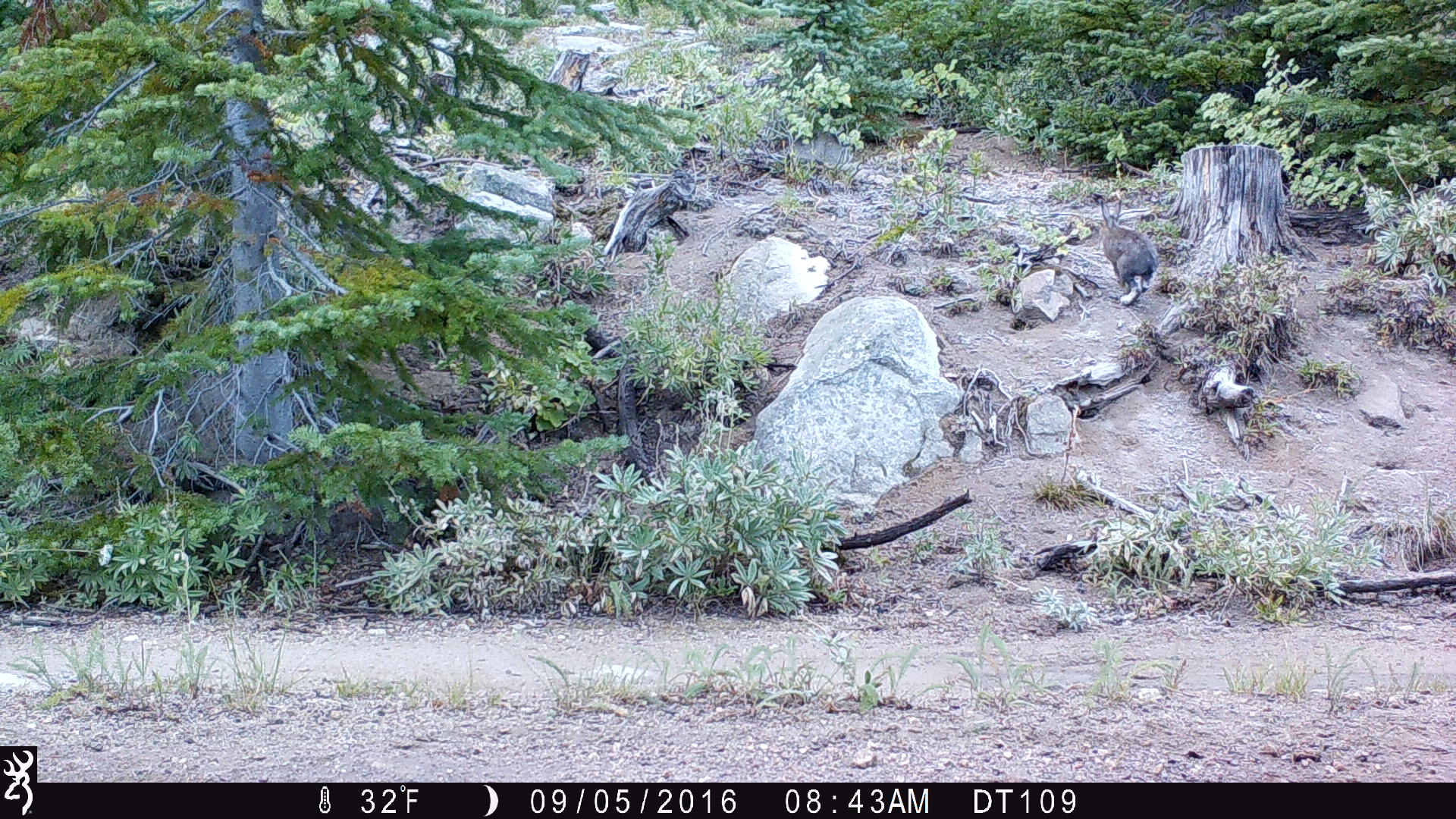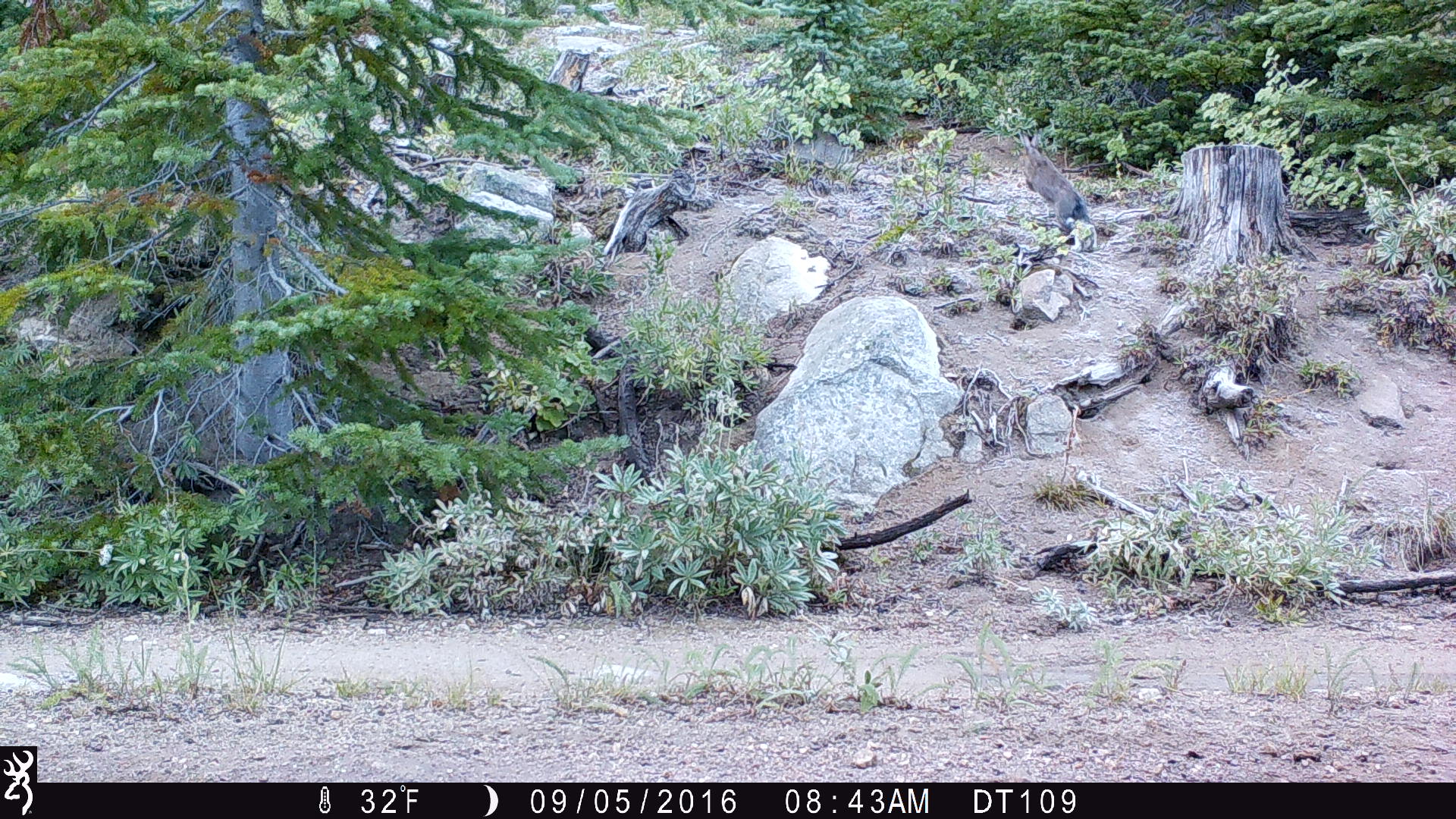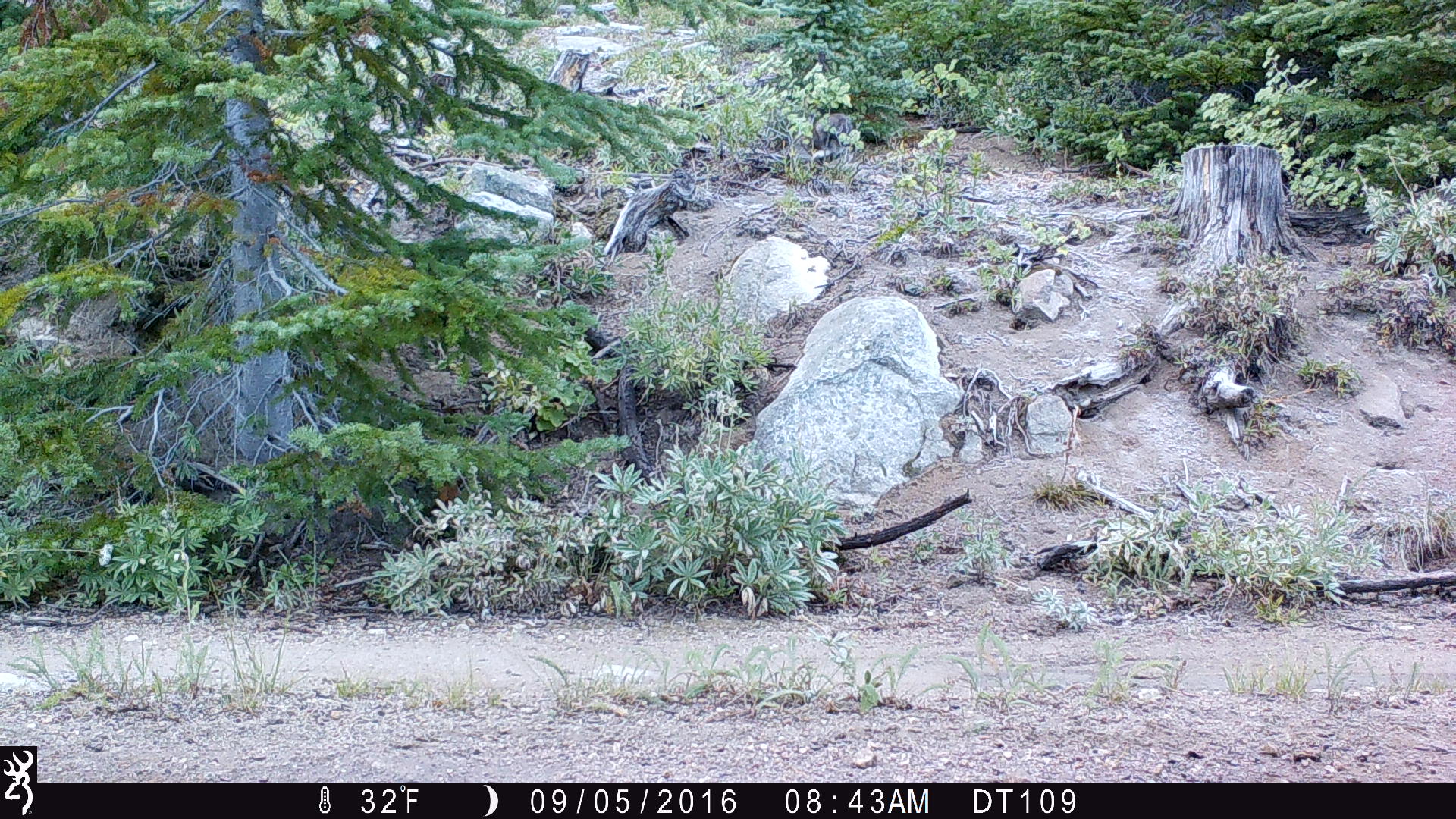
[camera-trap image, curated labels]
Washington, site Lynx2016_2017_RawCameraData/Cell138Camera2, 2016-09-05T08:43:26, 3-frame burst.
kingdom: Animalia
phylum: Chordata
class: Mammalia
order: Lagomorpha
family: Leporidae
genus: Lepus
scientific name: Lepus americanus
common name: snowshoe hare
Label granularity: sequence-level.